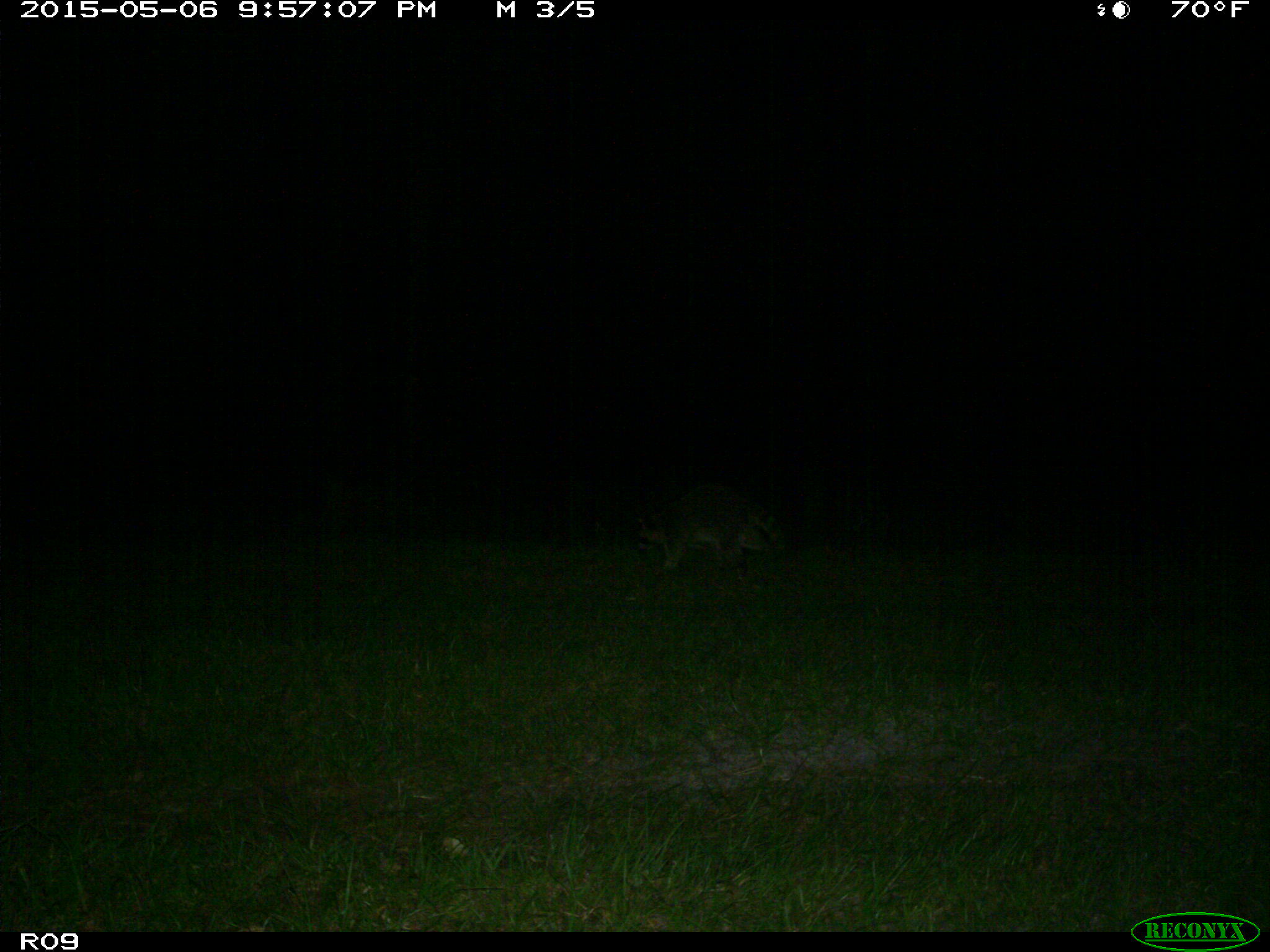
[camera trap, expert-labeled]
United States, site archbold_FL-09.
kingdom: Animalia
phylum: Chordata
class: Mammalia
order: Carnivora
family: Procyonidae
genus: Procyon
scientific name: Procyon lotor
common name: common raccoon